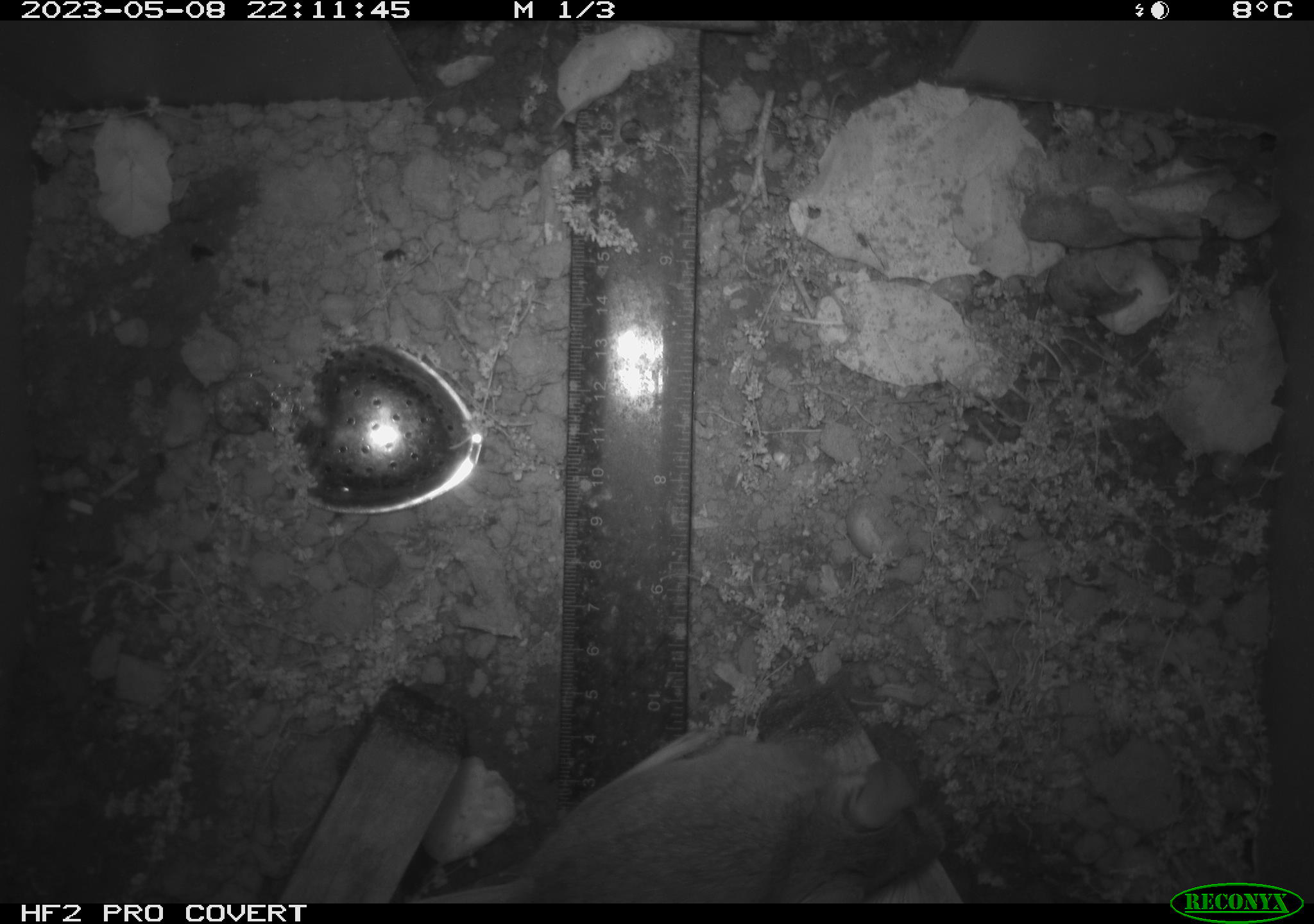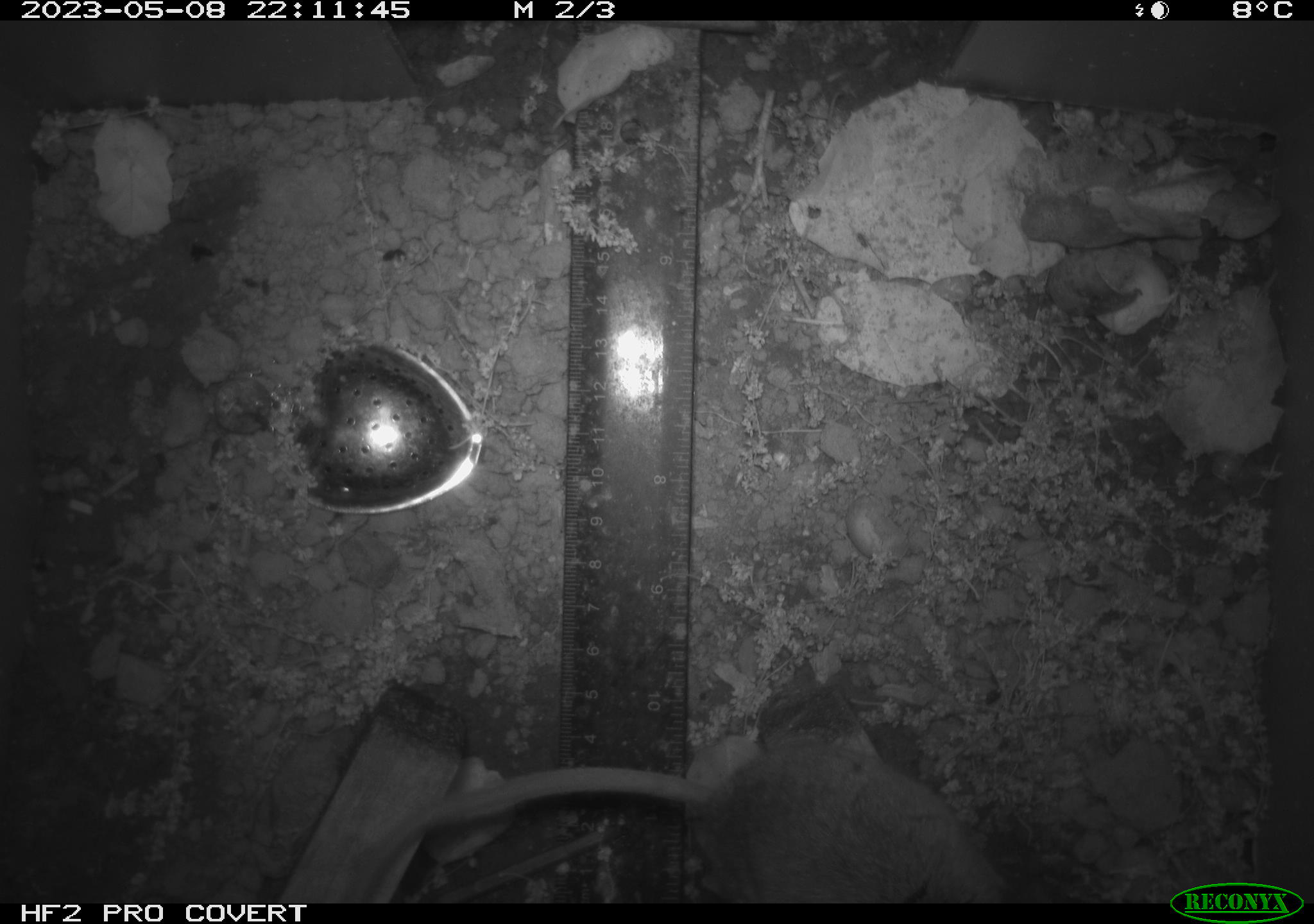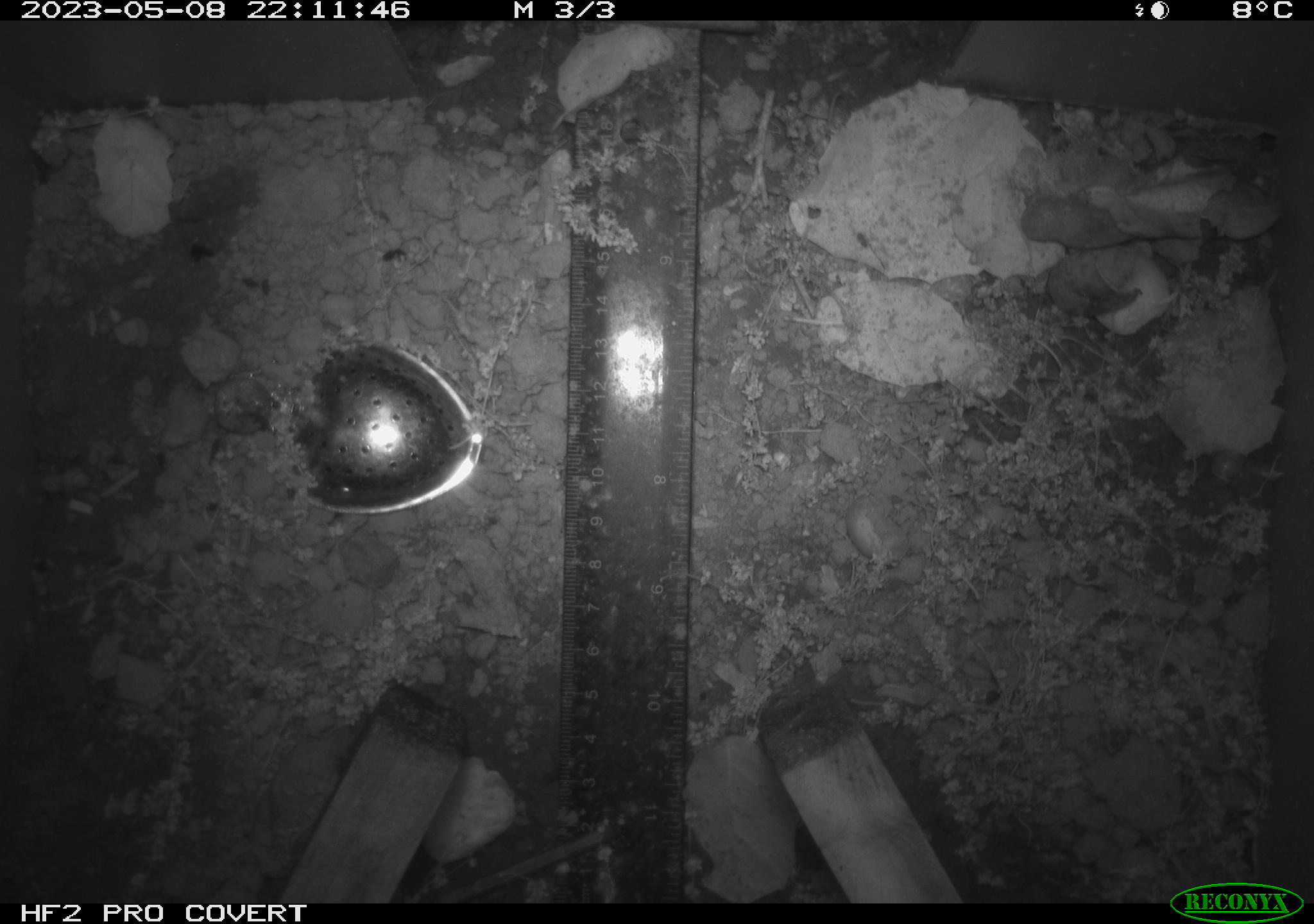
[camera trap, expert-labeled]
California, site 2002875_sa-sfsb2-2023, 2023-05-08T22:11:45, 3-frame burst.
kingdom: Animalia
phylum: Chordata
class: Mammalia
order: Rodentia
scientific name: Rodentia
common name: mouse species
Mouse species (Rodentia).